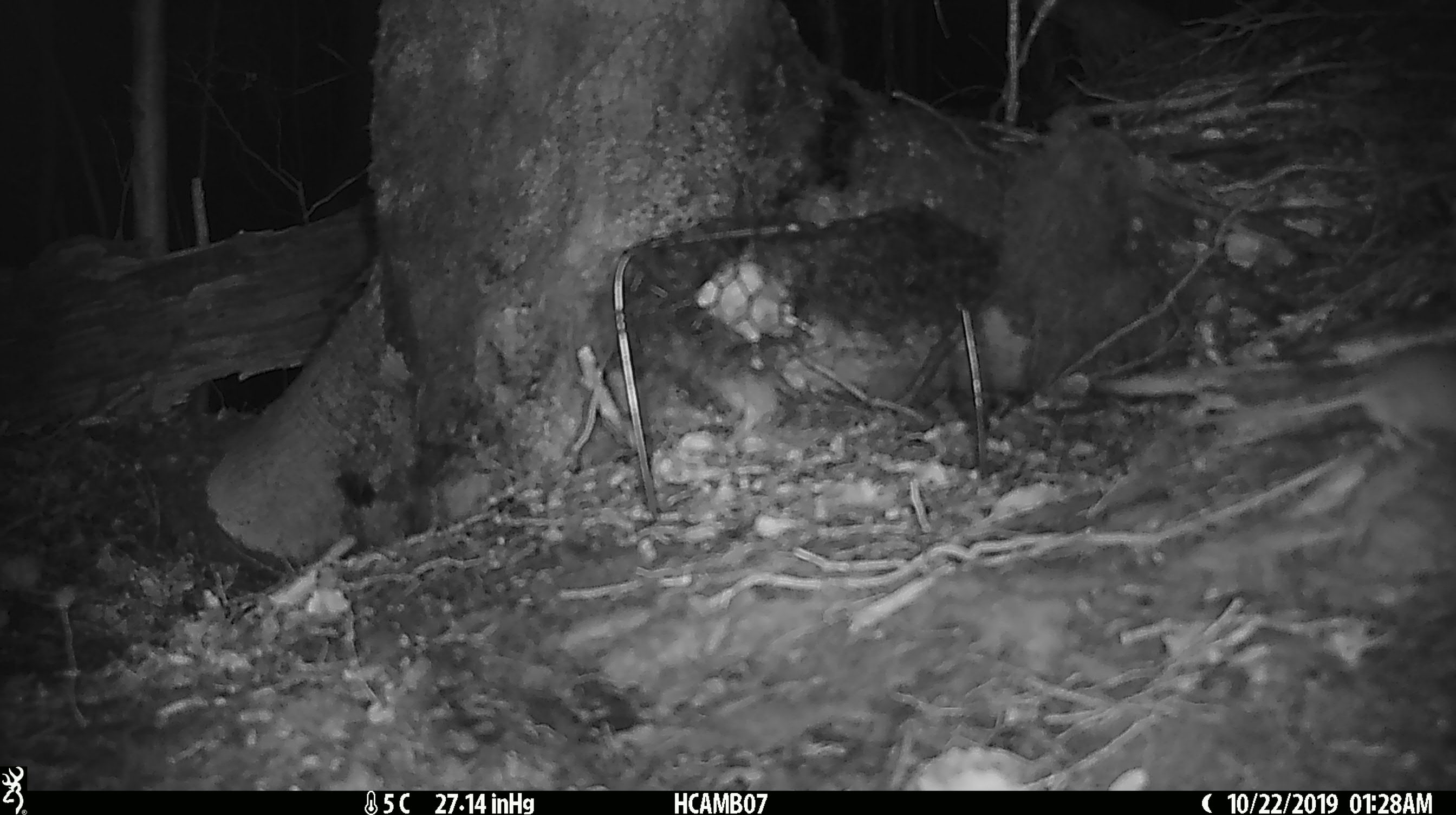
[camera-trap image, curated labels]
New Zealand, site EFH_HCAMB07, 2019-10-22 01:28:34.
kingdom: Animalia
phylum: Chordata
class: Mammalia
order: Rodentia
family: Muridae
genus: Mus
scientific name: Mus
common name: mouse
Mouse (Mus).